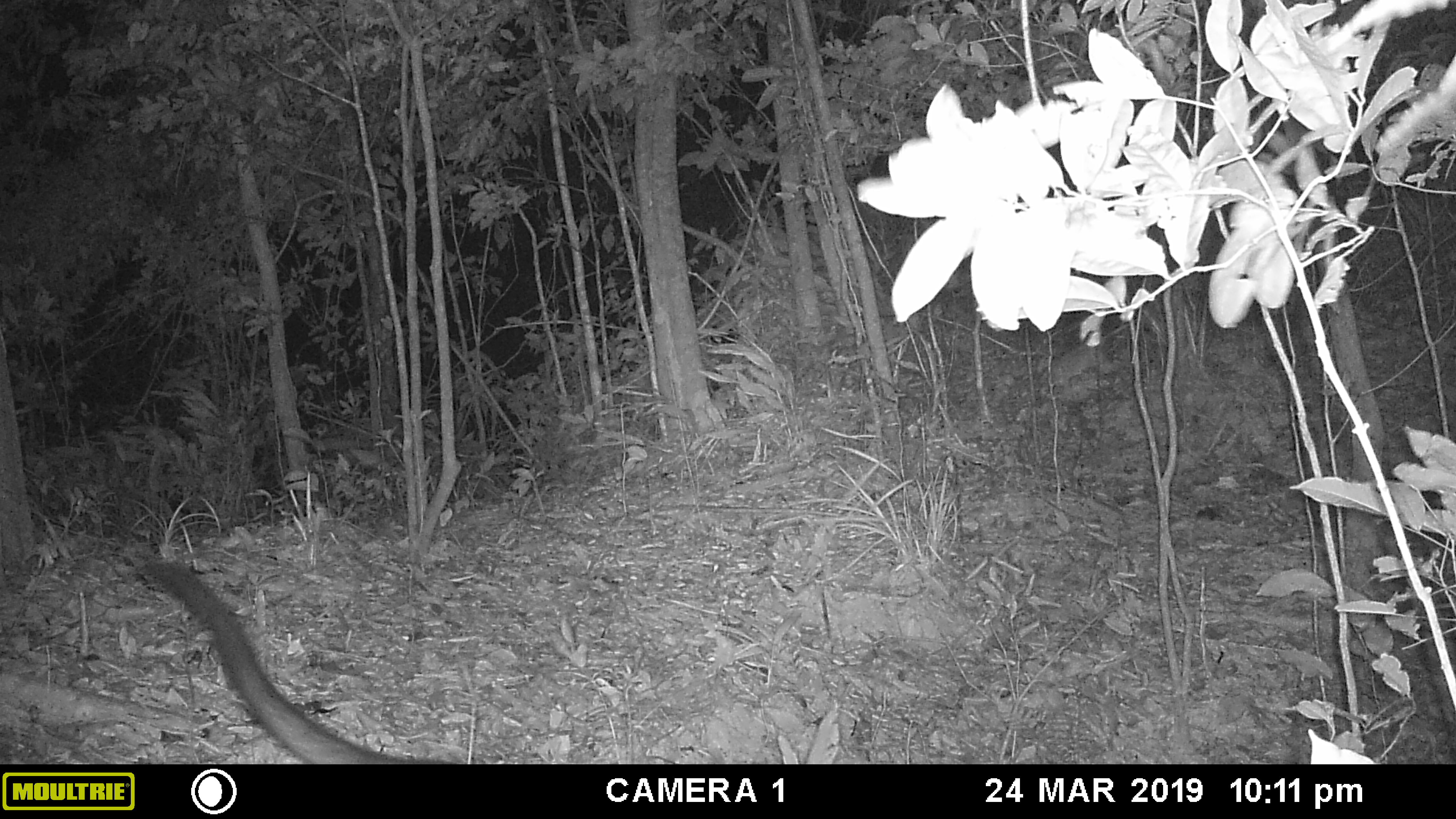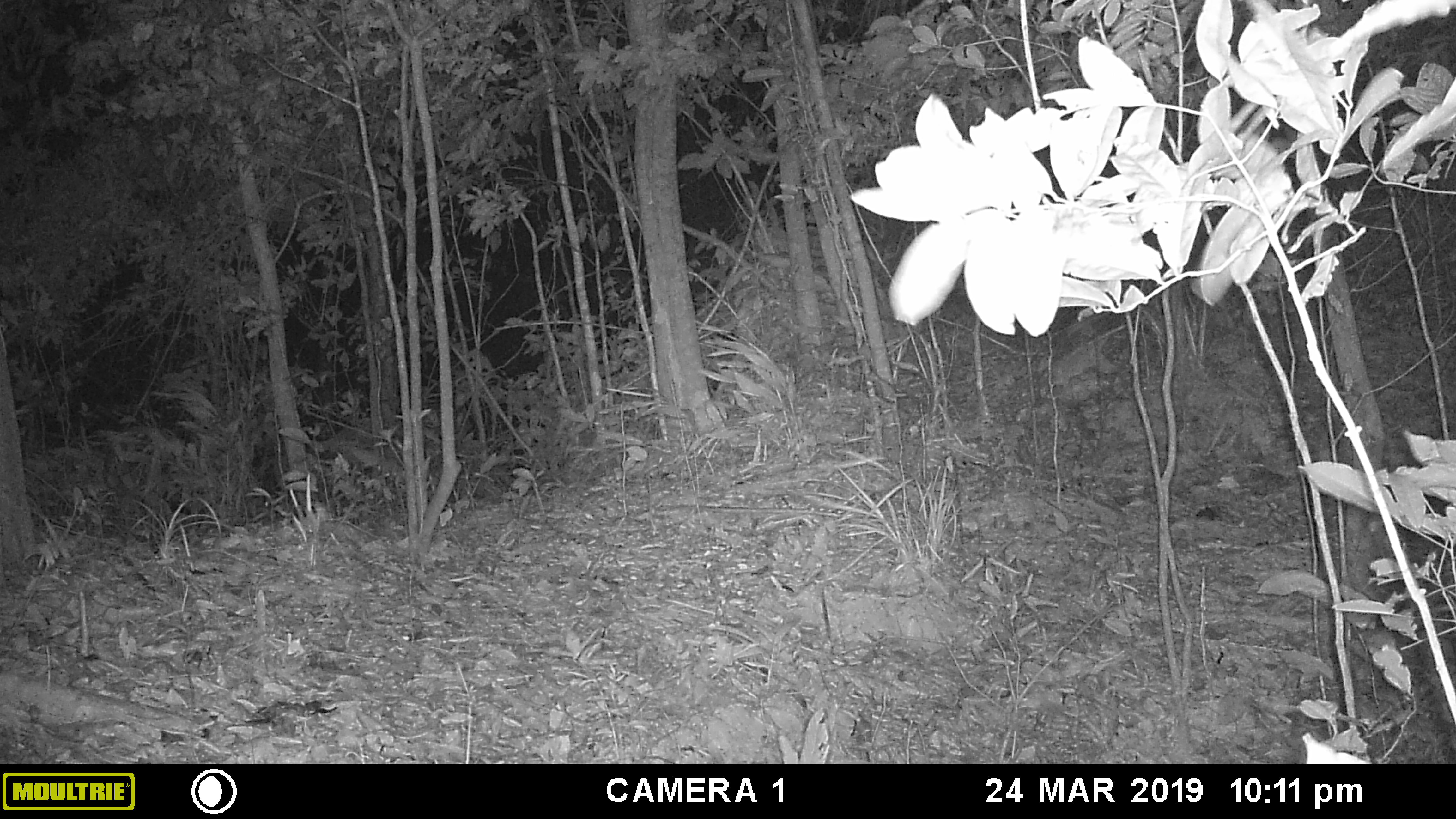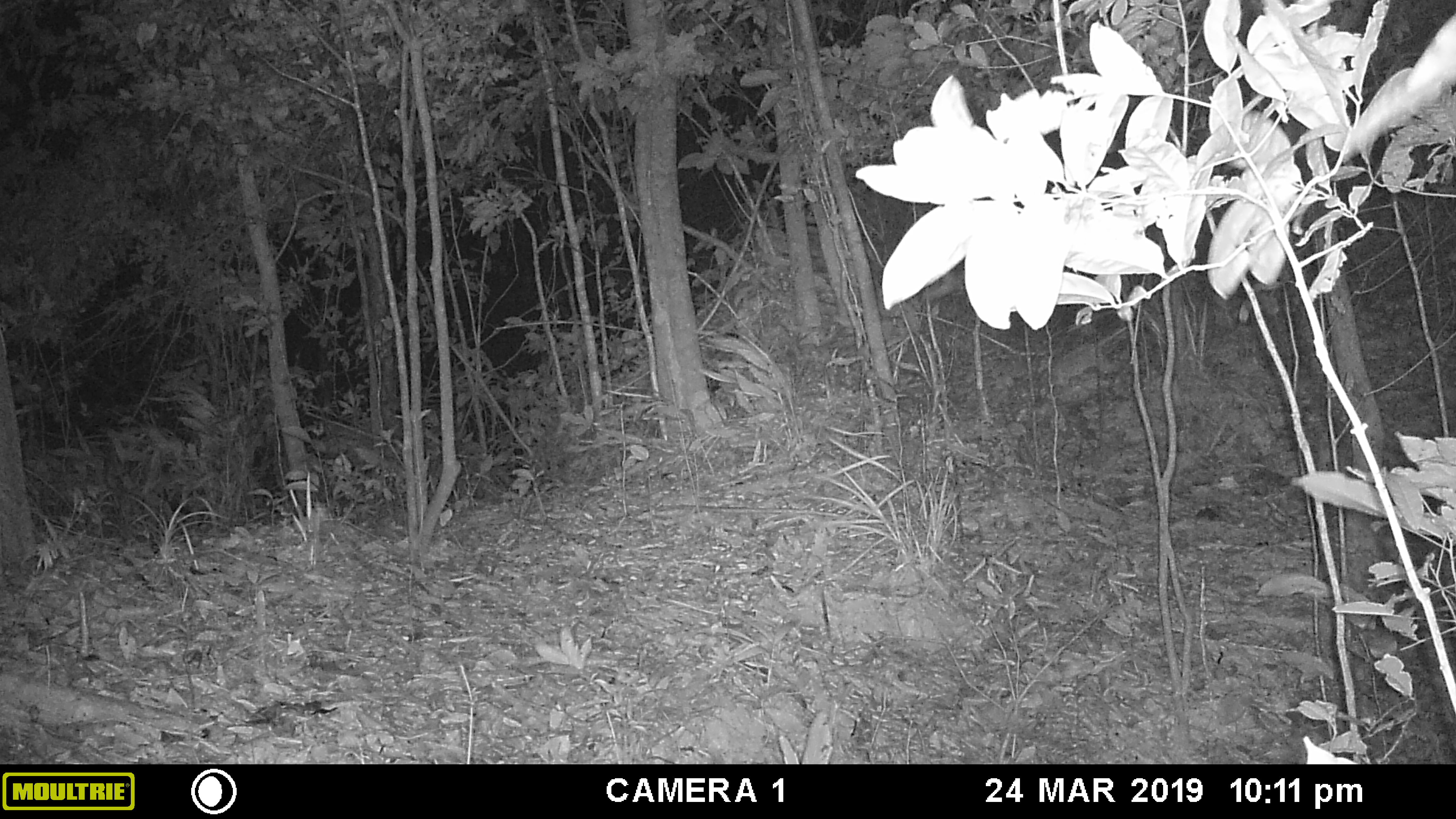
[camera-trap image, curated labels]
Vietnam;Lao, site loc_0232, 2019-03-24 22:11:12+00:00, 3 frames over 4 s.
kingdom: Animalia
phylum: Chordata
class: Mammalia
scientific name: Mammalia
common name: mammal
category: unidentified small mammal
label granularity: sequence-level